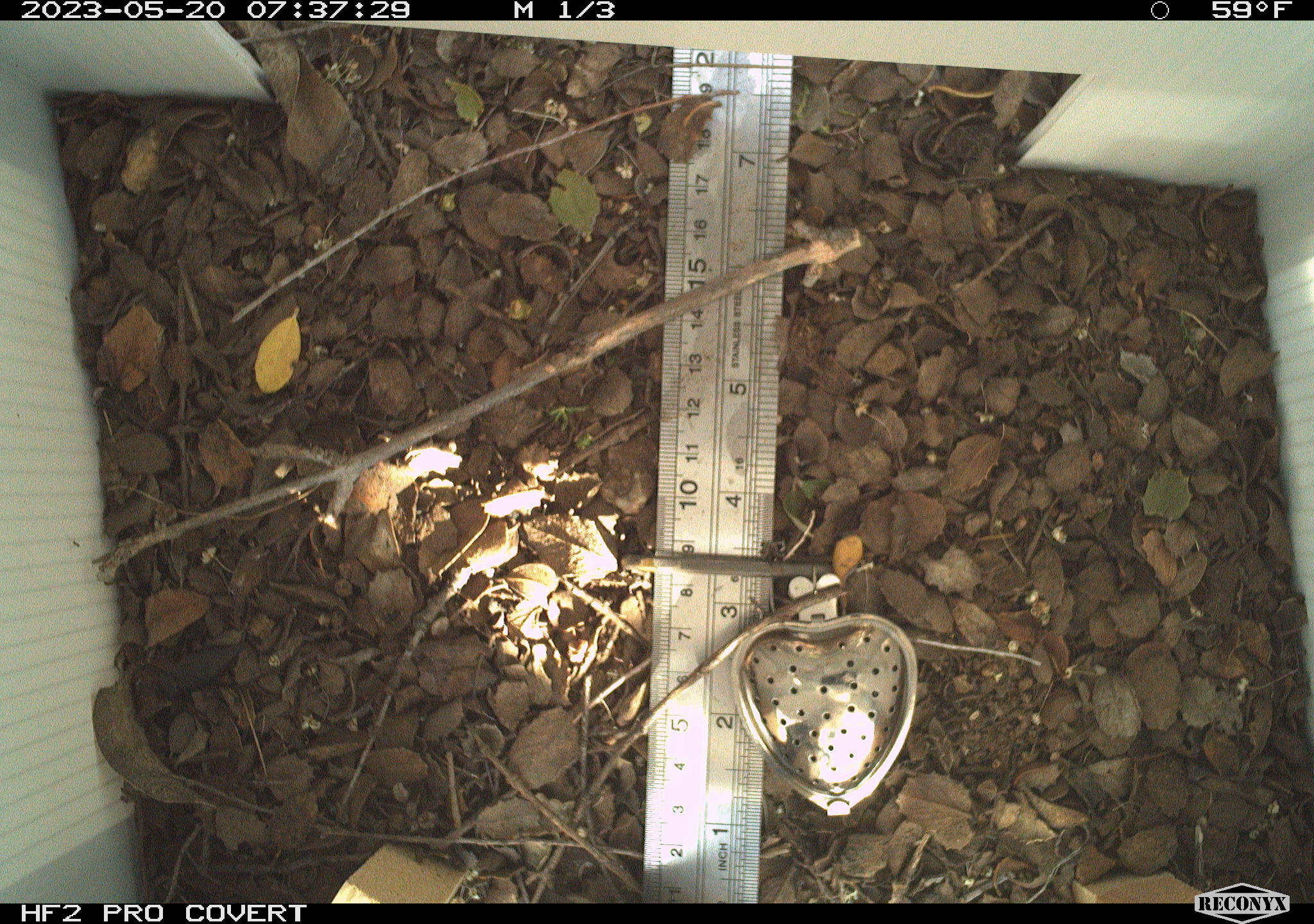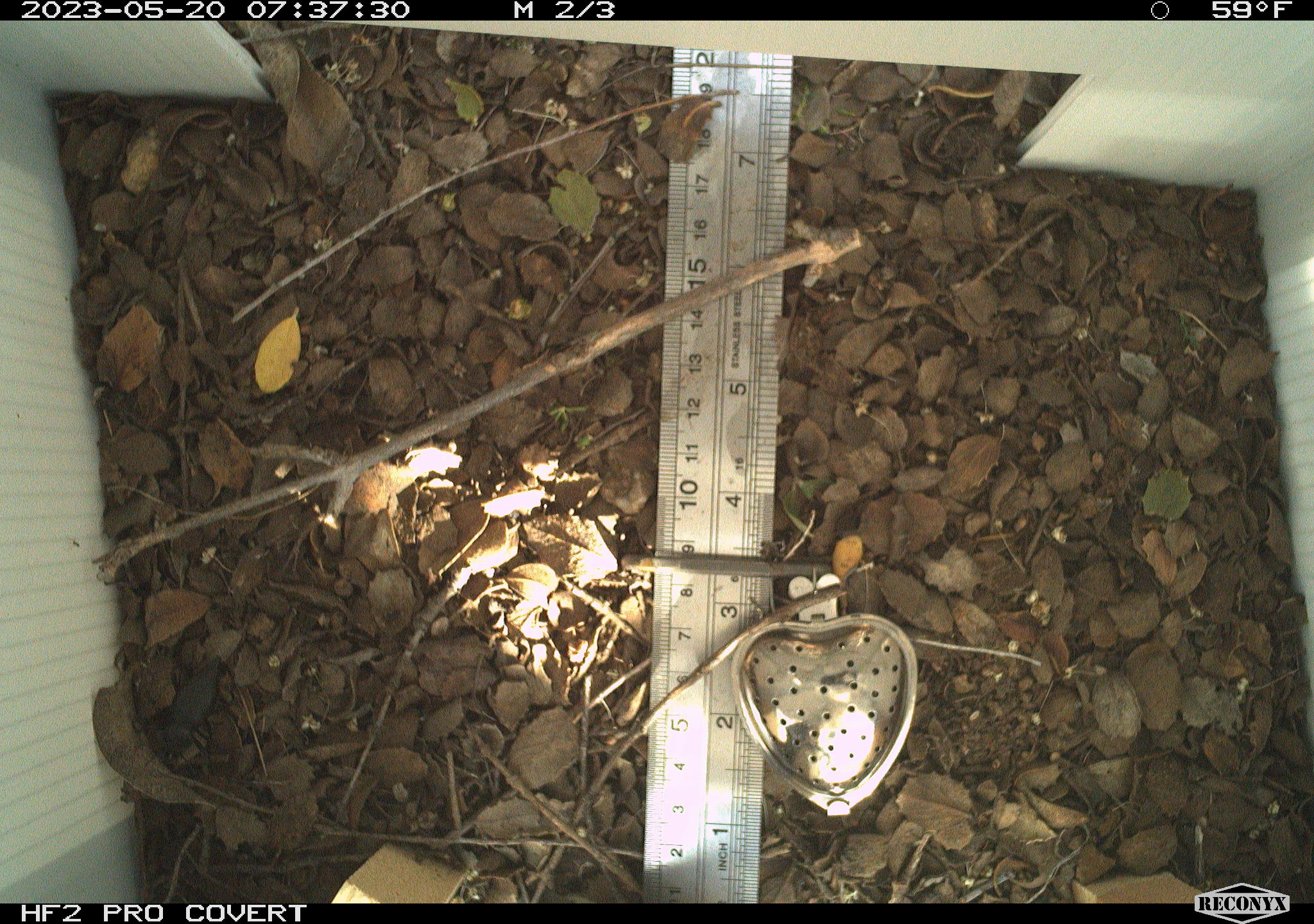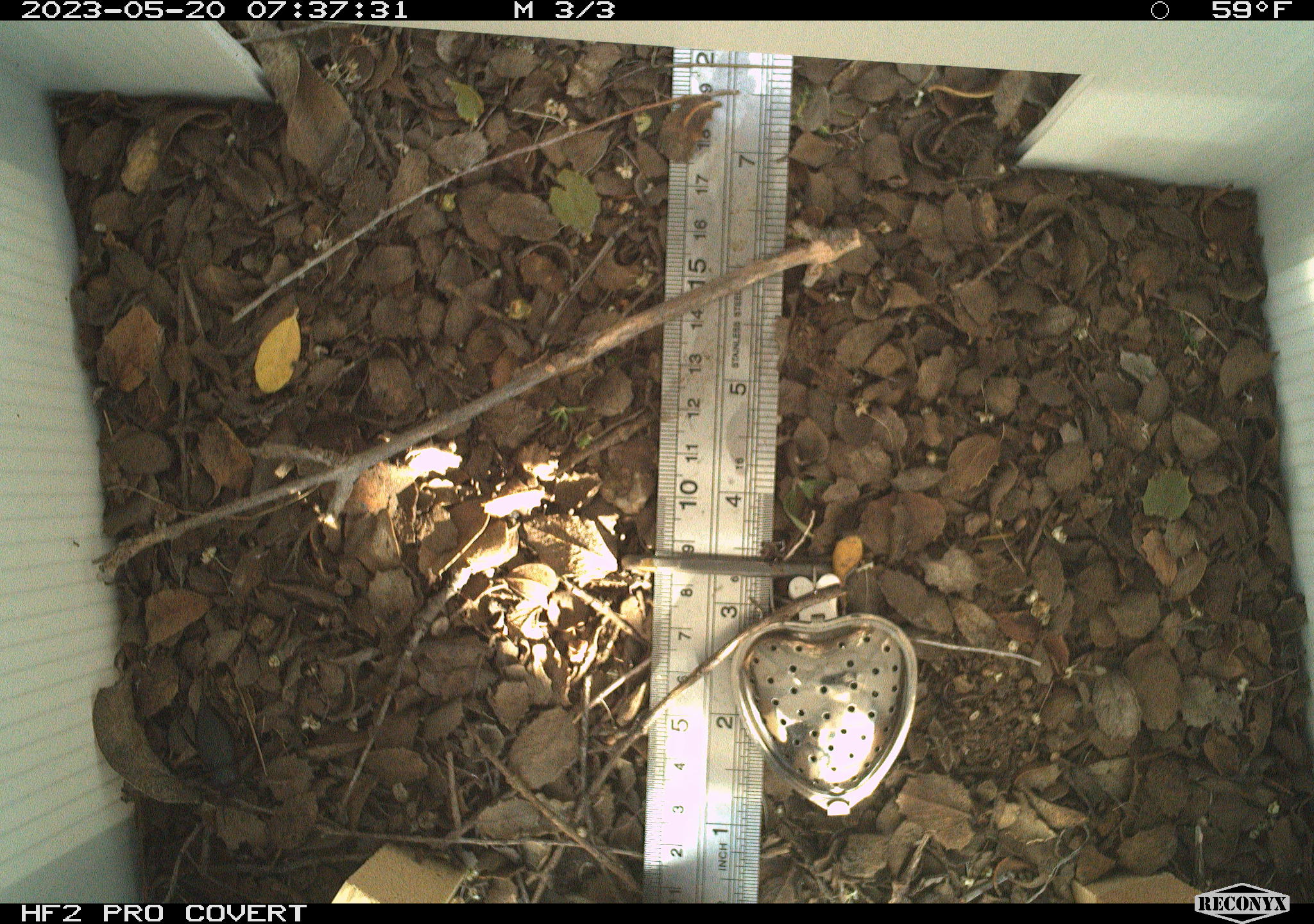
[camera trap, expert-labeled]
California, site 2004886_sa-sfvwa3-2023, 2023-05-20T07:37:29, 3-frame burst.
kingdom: Animalia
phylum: Arthropoda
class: Insecta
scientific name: Insecta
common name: insect